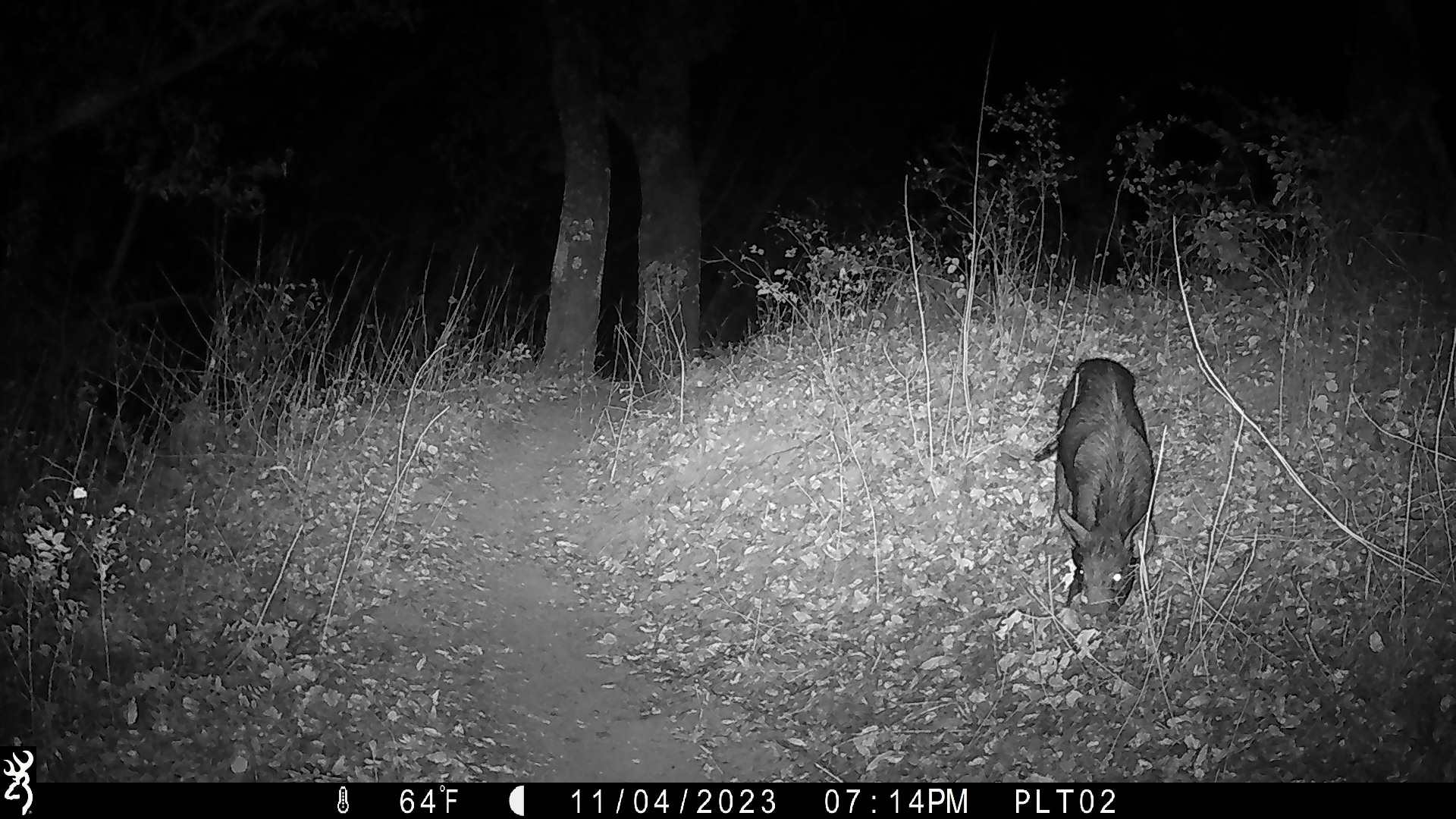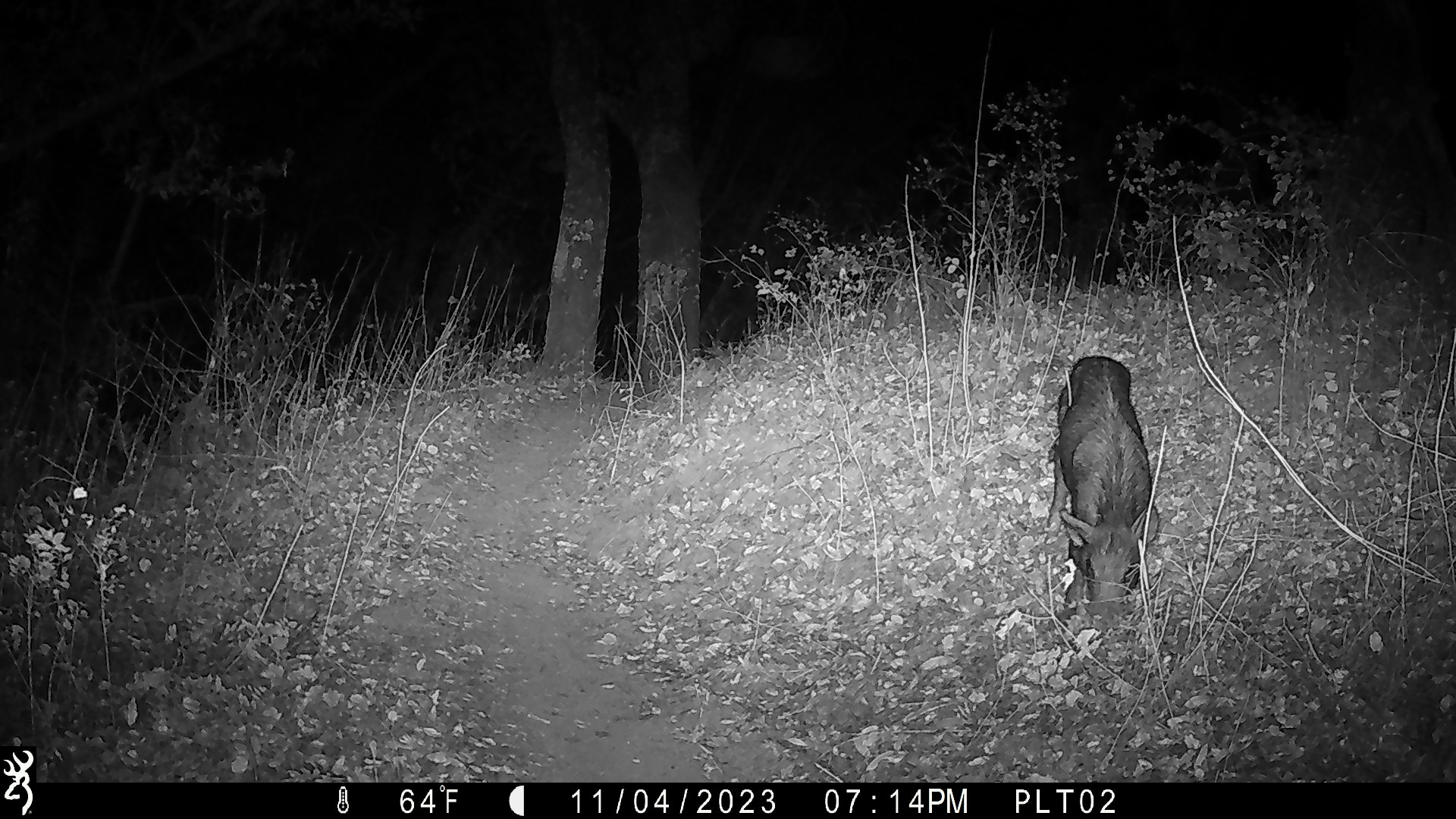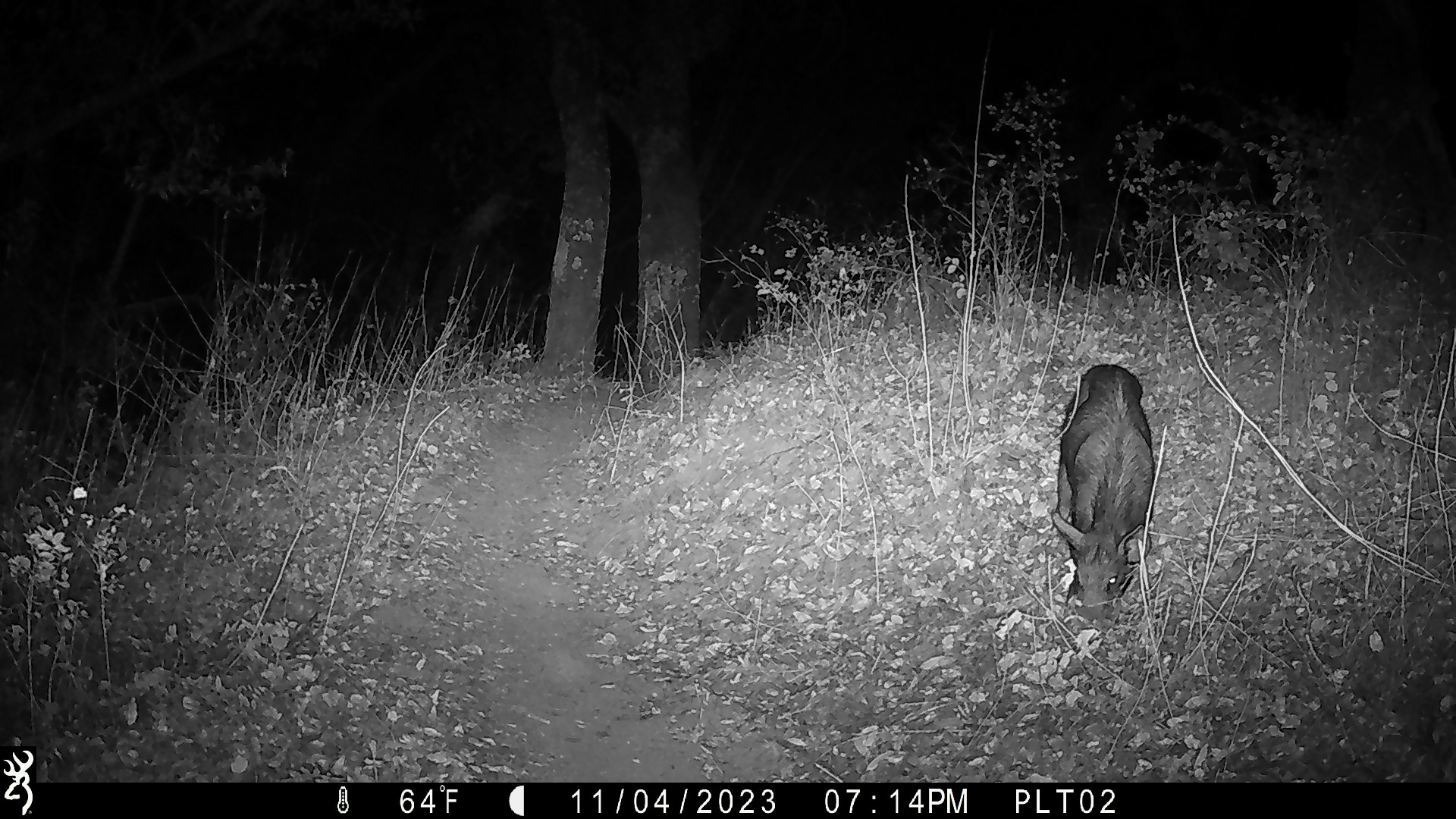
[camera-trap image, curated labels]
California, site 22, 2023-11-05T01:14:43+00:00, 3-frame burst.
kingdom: Animalia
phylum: Chordata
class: Mammalia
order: Artiodactyla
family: Suidae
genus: Sus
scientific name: Sus scrofa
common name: wild boar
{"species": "wild boar (Sus scrofa)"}